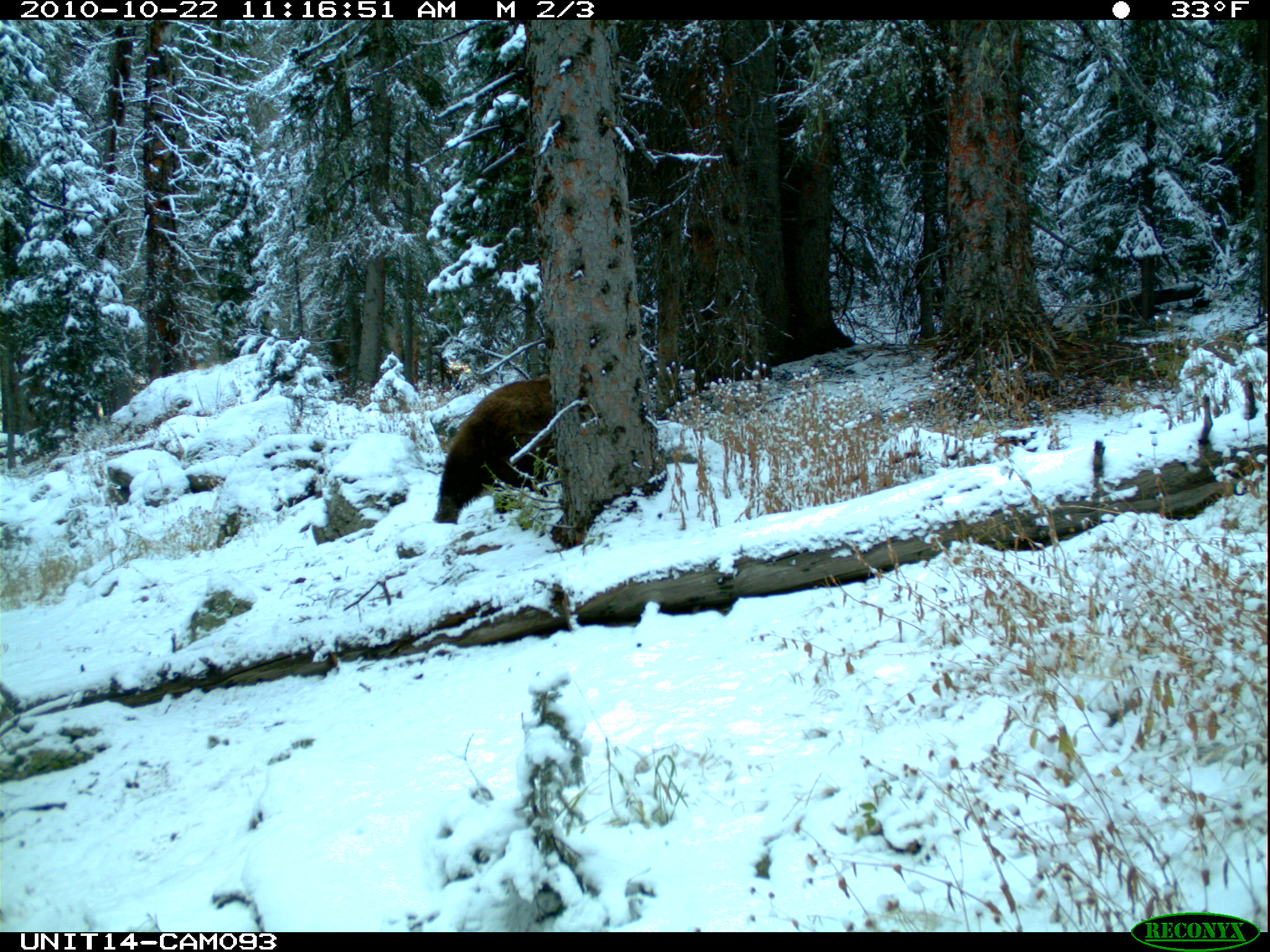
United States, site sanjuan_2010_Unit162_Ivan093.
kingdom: Animalia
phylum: Chordata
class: Mammalia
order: Carnivora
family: Ursidae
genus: Ursus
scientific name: Ursus americanus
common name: american black bear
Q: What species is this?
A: Ursus americanus (american black bear).